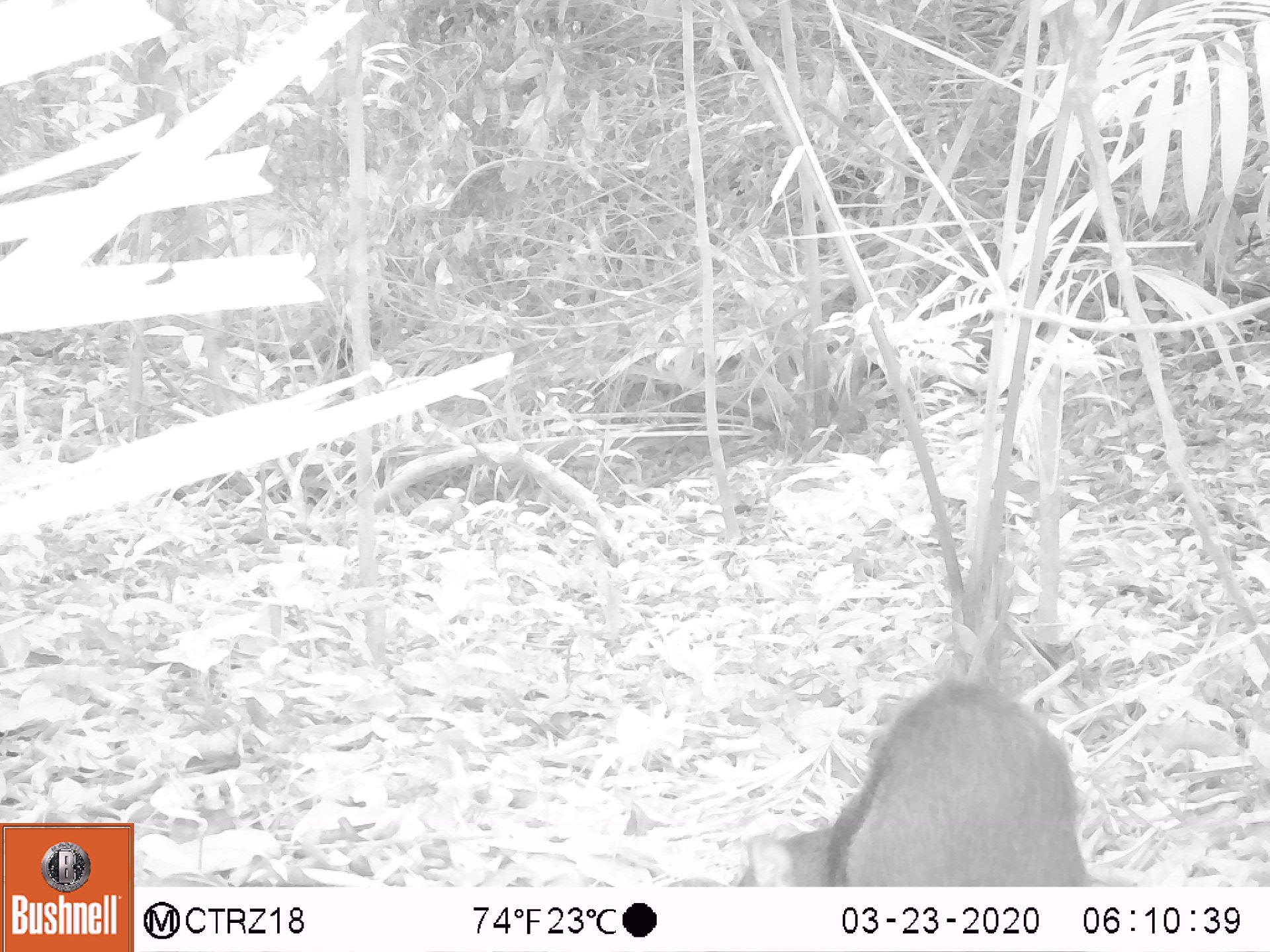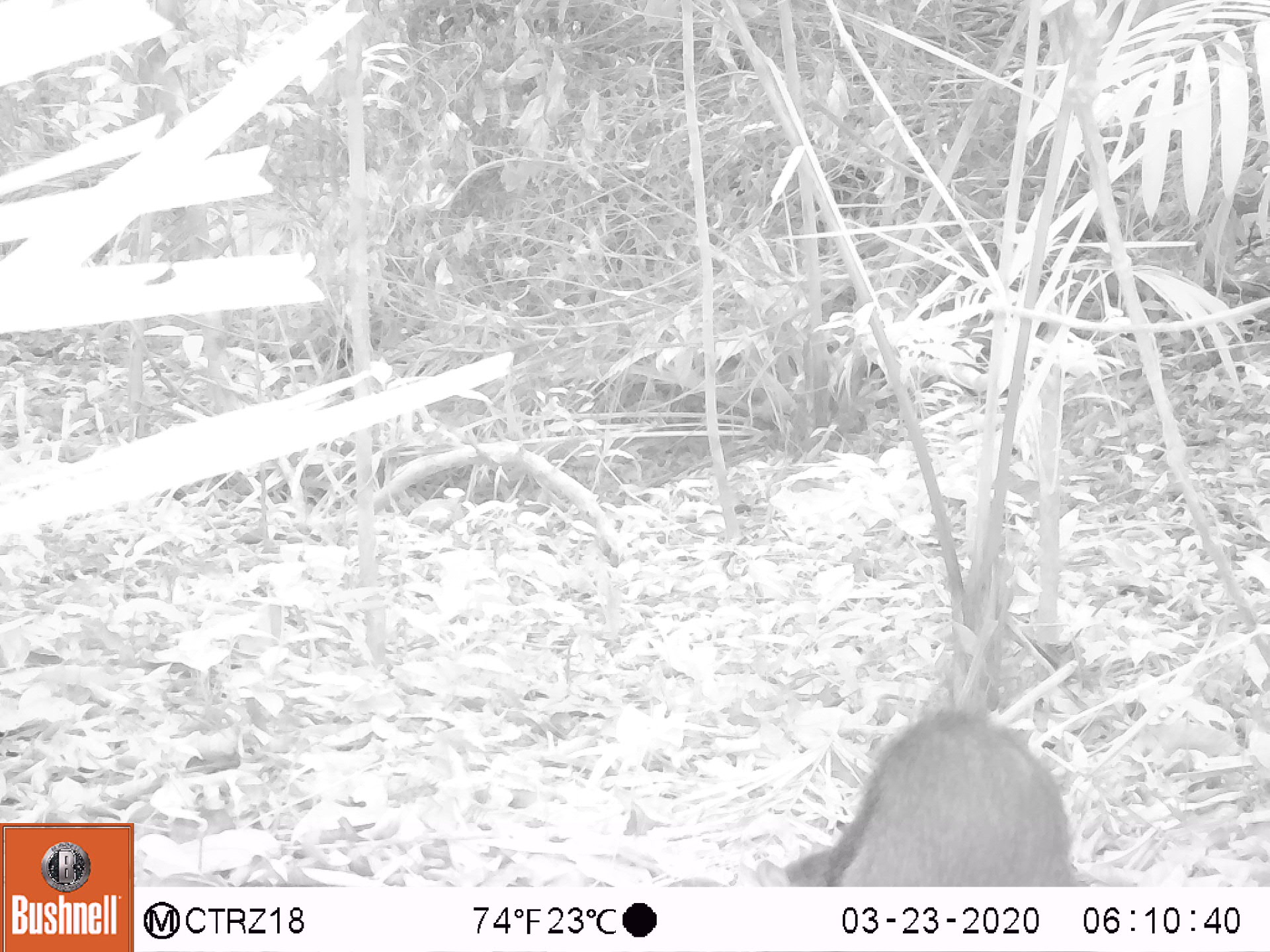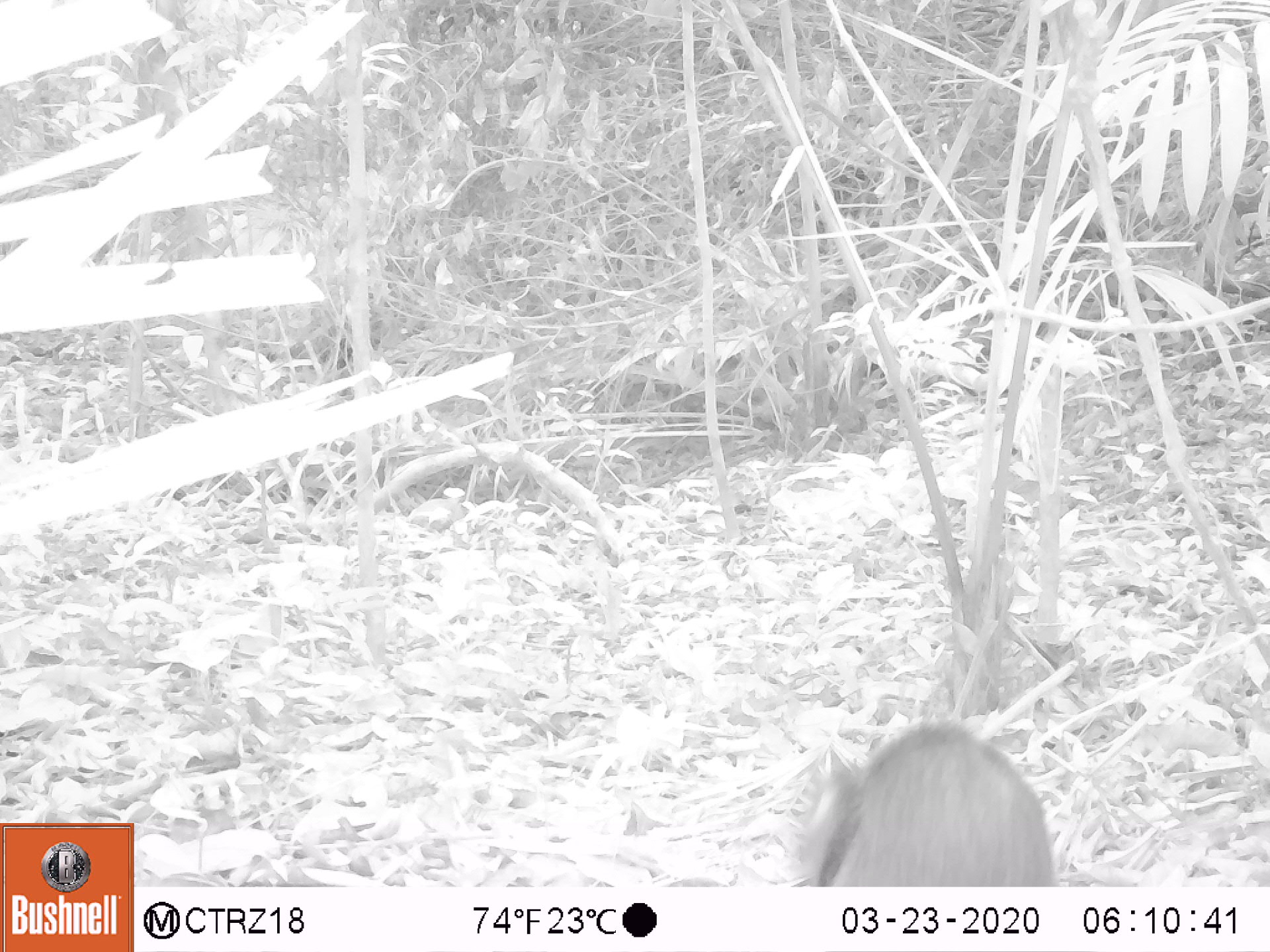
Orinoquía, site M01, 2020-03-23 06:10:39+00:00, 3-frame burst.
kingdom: Animalia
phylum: Chordata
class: Mammalia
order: Rodentia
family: Dasyproctidae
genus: Dasyprocta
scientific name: Dasyprocta fuliginosa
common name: black agouti